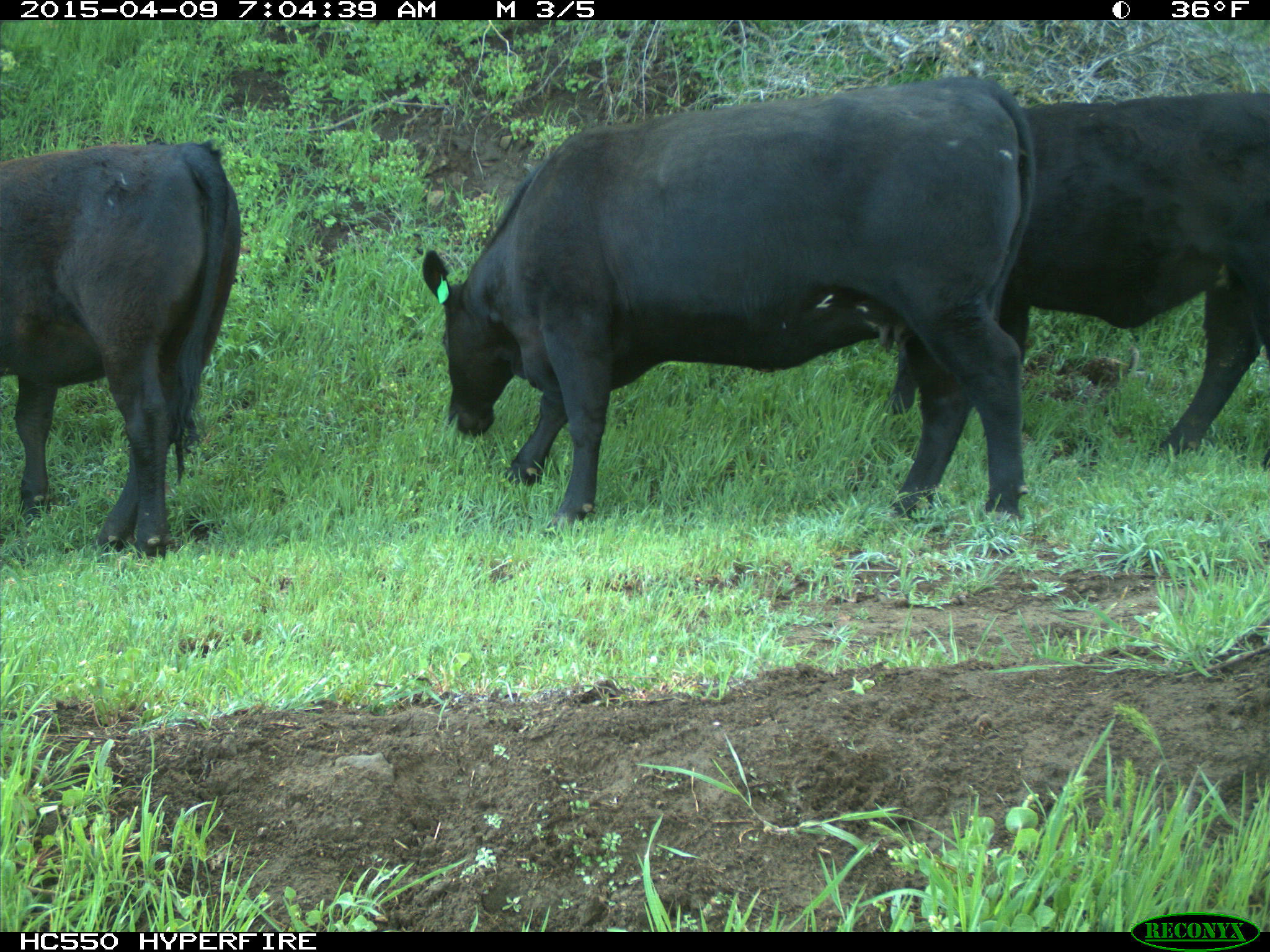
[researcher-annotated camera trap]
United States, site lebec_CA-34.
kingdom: Animalia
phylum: Chordata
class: Mammalia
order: Artiodactyla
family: Bovidae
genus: Bos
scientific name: Bos taurus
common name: domestic cow